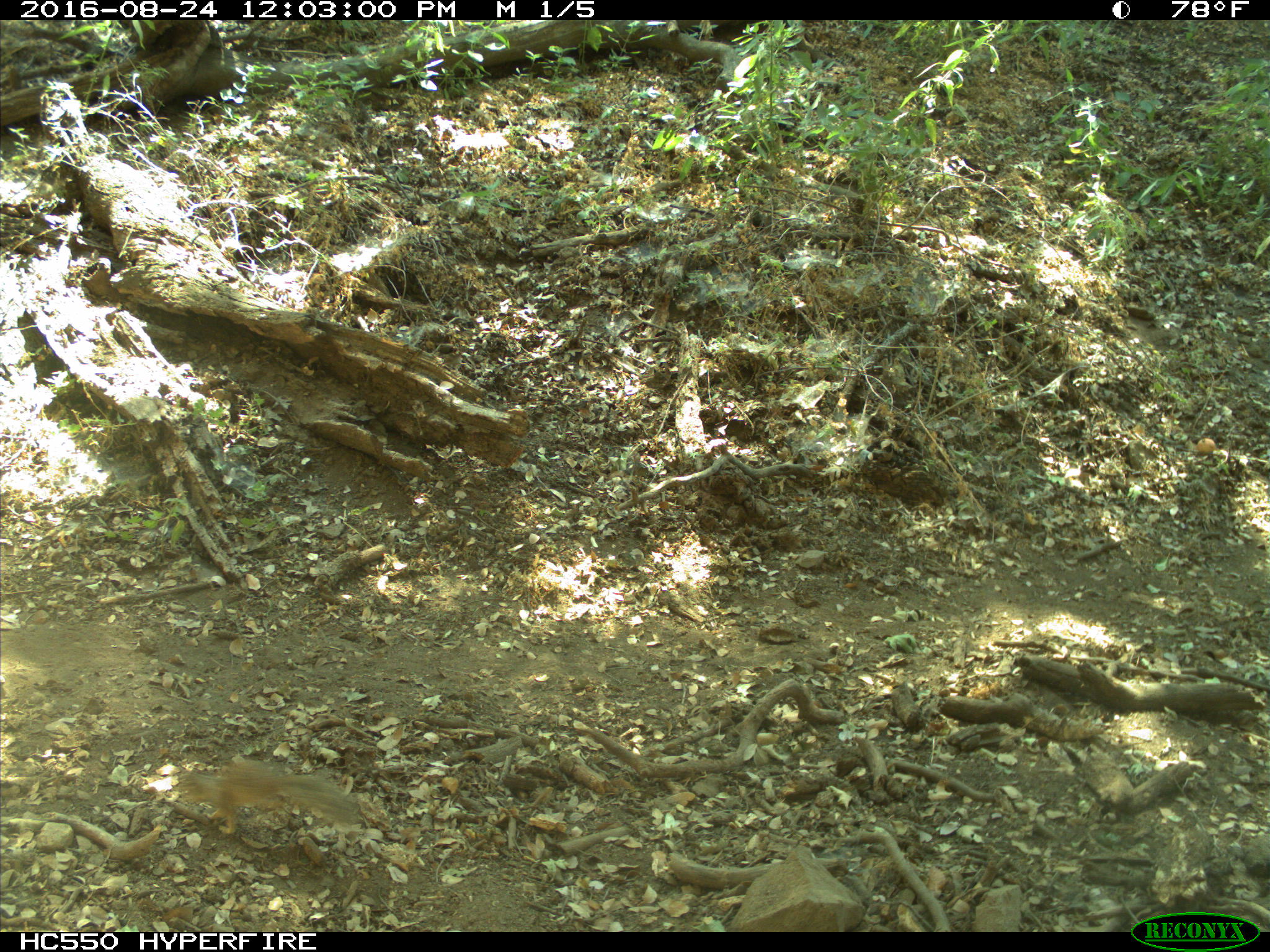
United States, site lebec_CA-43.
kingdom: Animalia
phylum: Chordata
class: Mammalia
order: Rodentia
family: Sciuridae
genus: Otospermophilus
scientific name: Otospermophilus beecheyi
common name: california ground squirrel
Otospermophilus beecheyi (california ground squirrel).